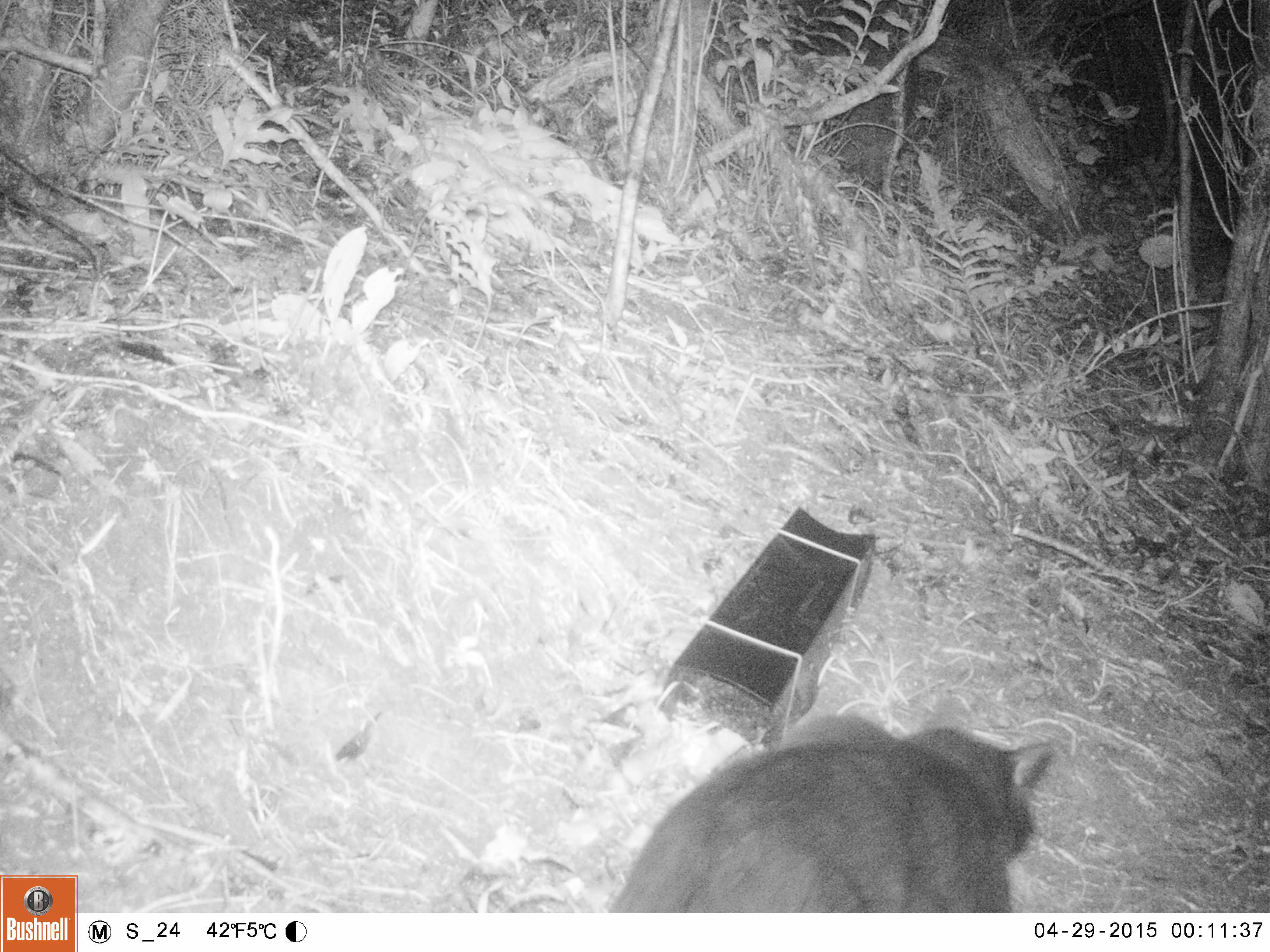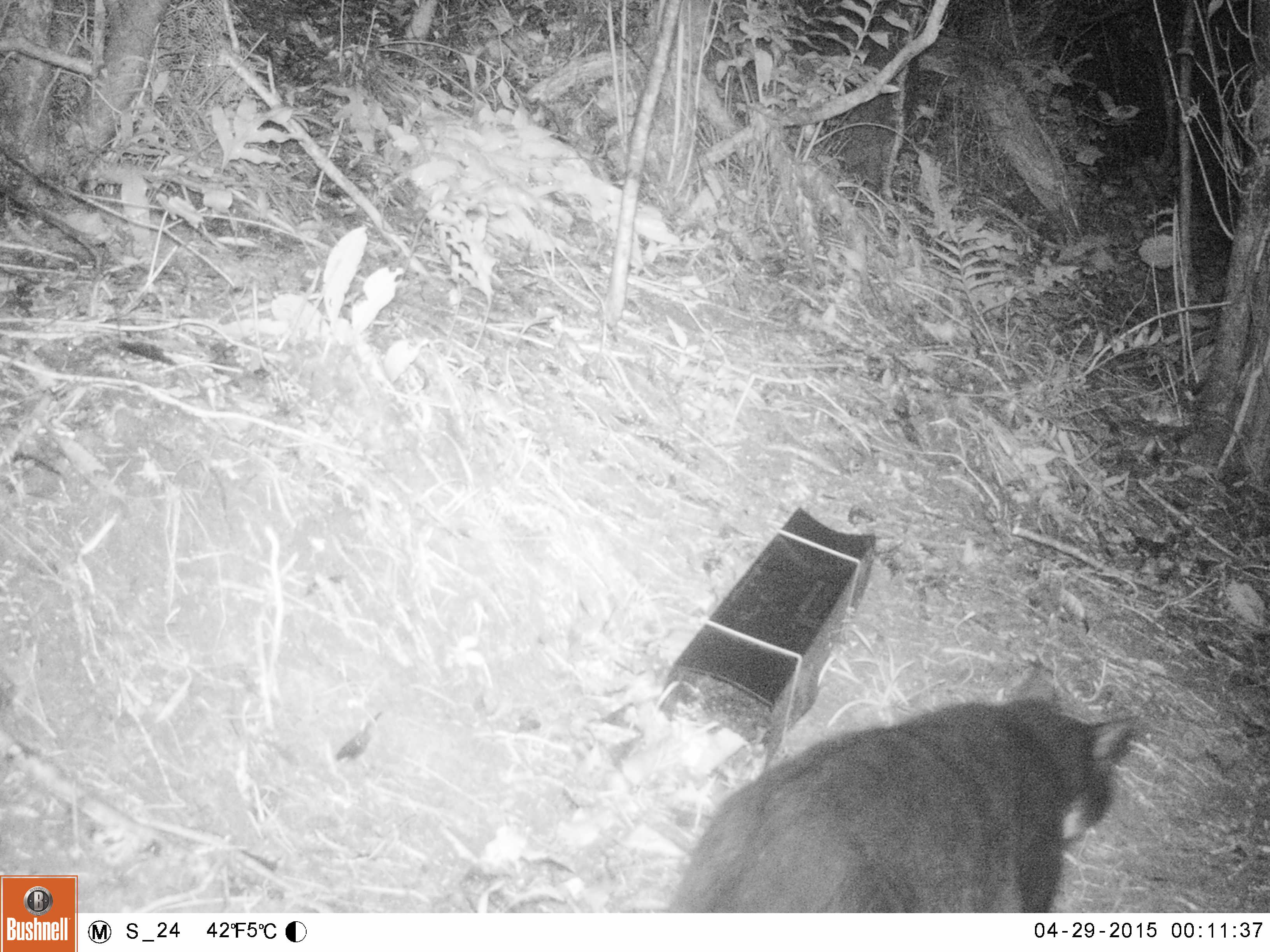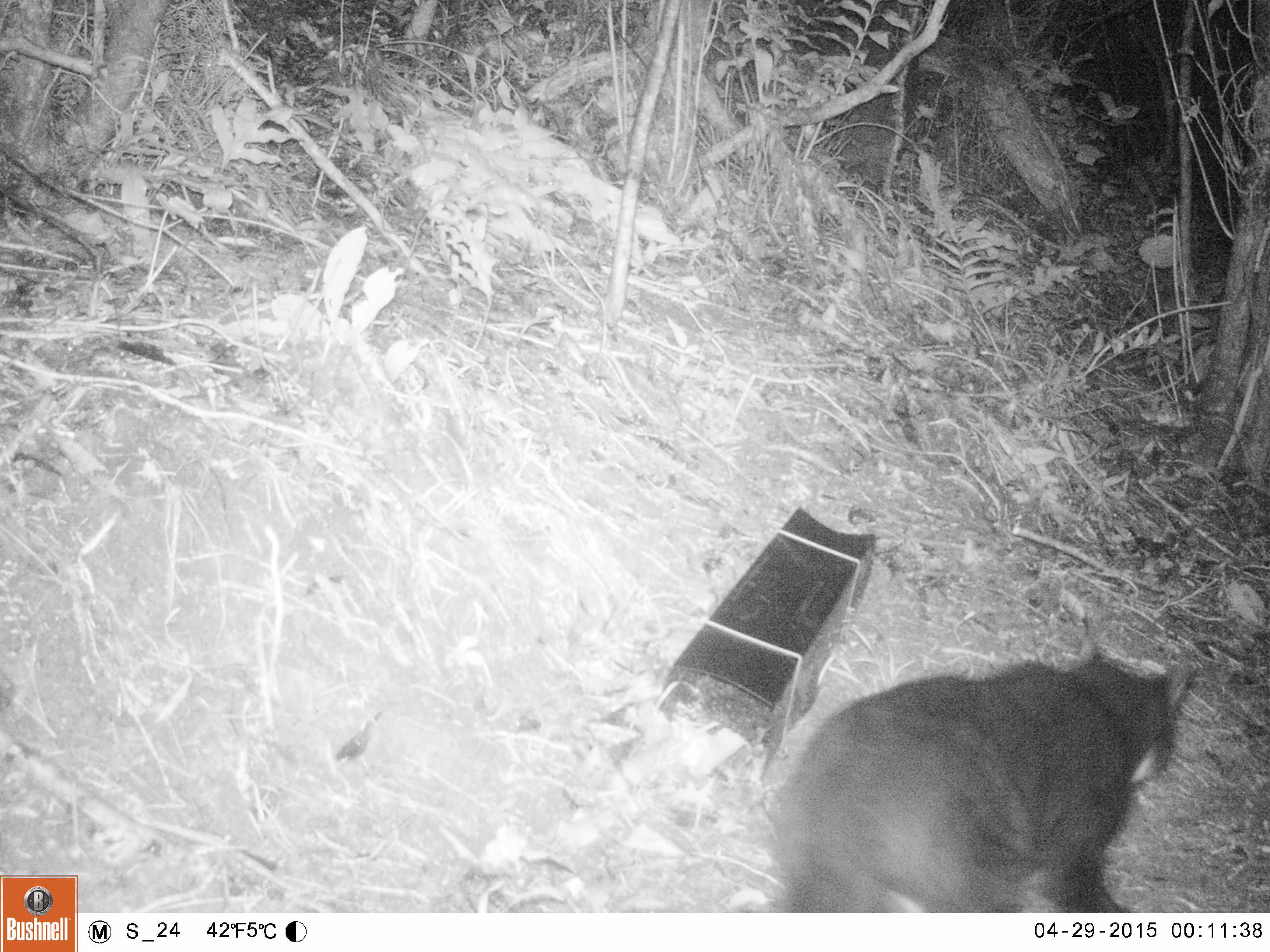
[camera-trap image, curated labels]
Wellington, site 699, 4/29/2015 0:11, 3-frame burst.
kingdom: Animalia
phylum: Chordata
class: Mammalia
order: Carnivora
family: Felidae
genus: Felis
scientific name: Felis catus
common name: cat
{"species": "cat (Felis catus)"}